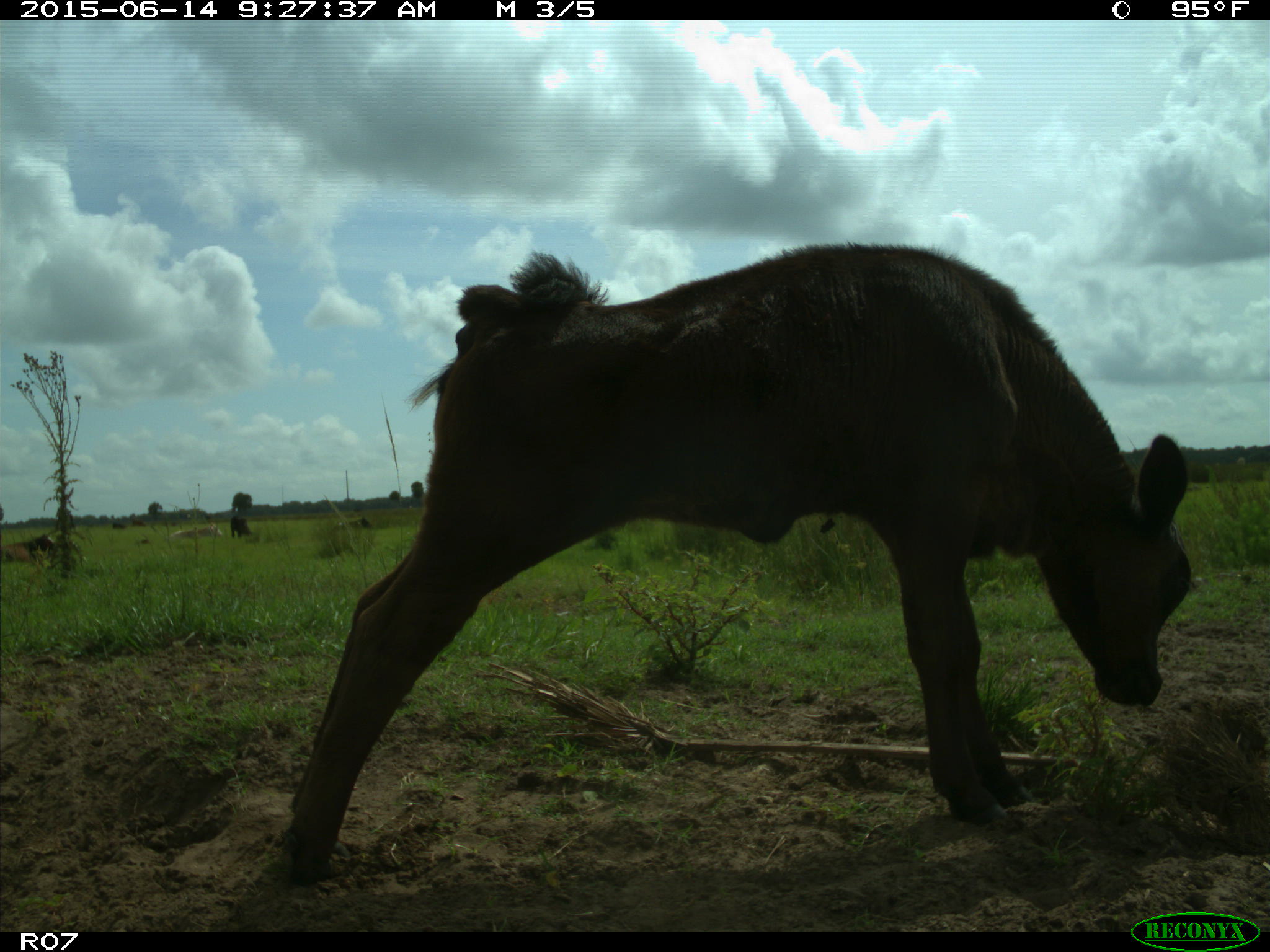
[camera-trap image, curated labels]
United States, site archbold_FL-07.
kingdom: Animalia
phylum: Chordata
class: Mammalia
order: Artiodactyla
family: Bovidae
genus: Bos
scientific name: Bos taurus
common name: domestic cow